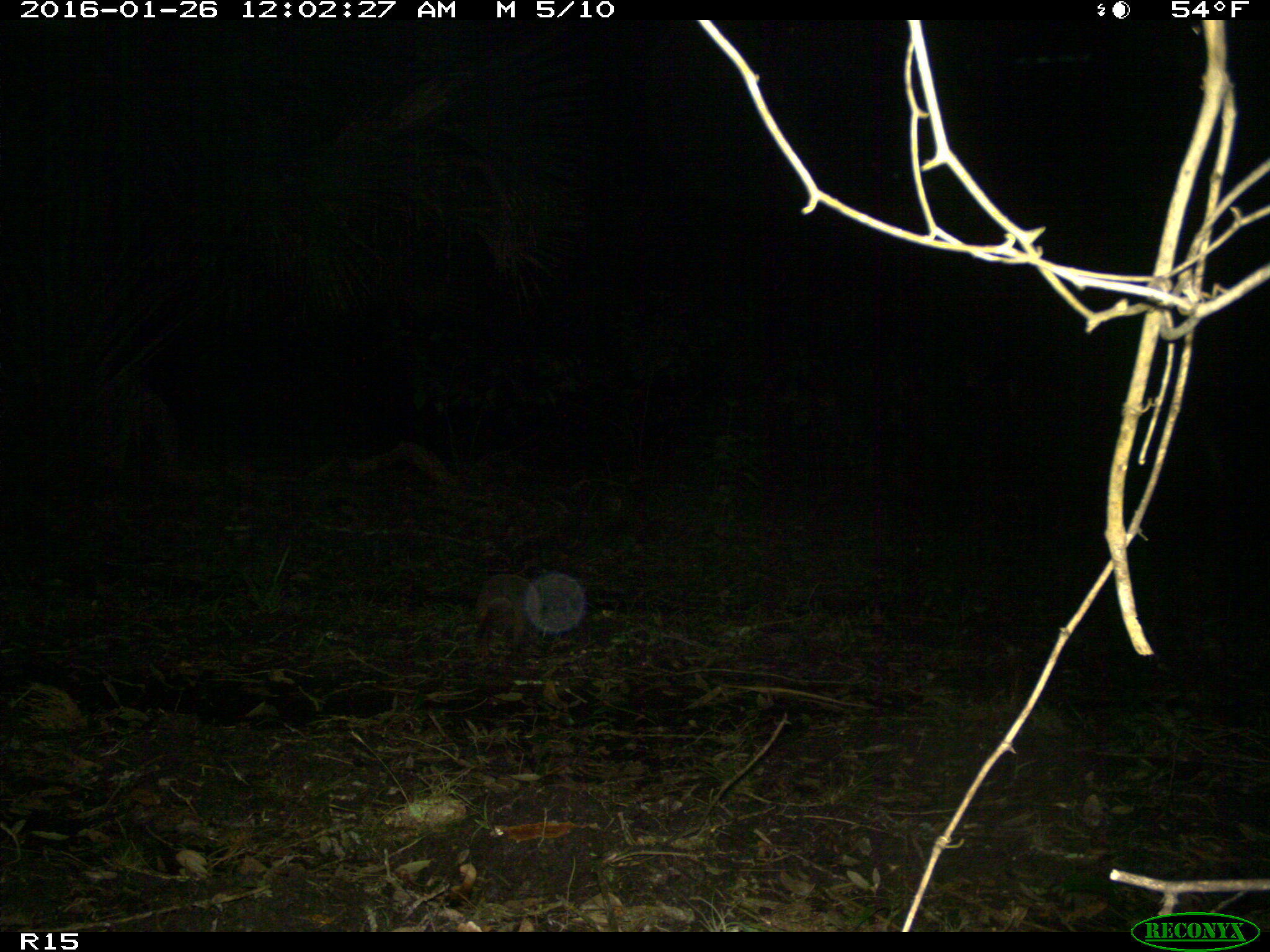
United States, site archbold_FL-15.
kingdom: Animalia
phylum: Chordata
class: Mammalia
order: Cingulata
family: Dasypodidae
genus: Dasypus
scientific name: Dasypus novemcinctus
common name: nine-banded armadillo